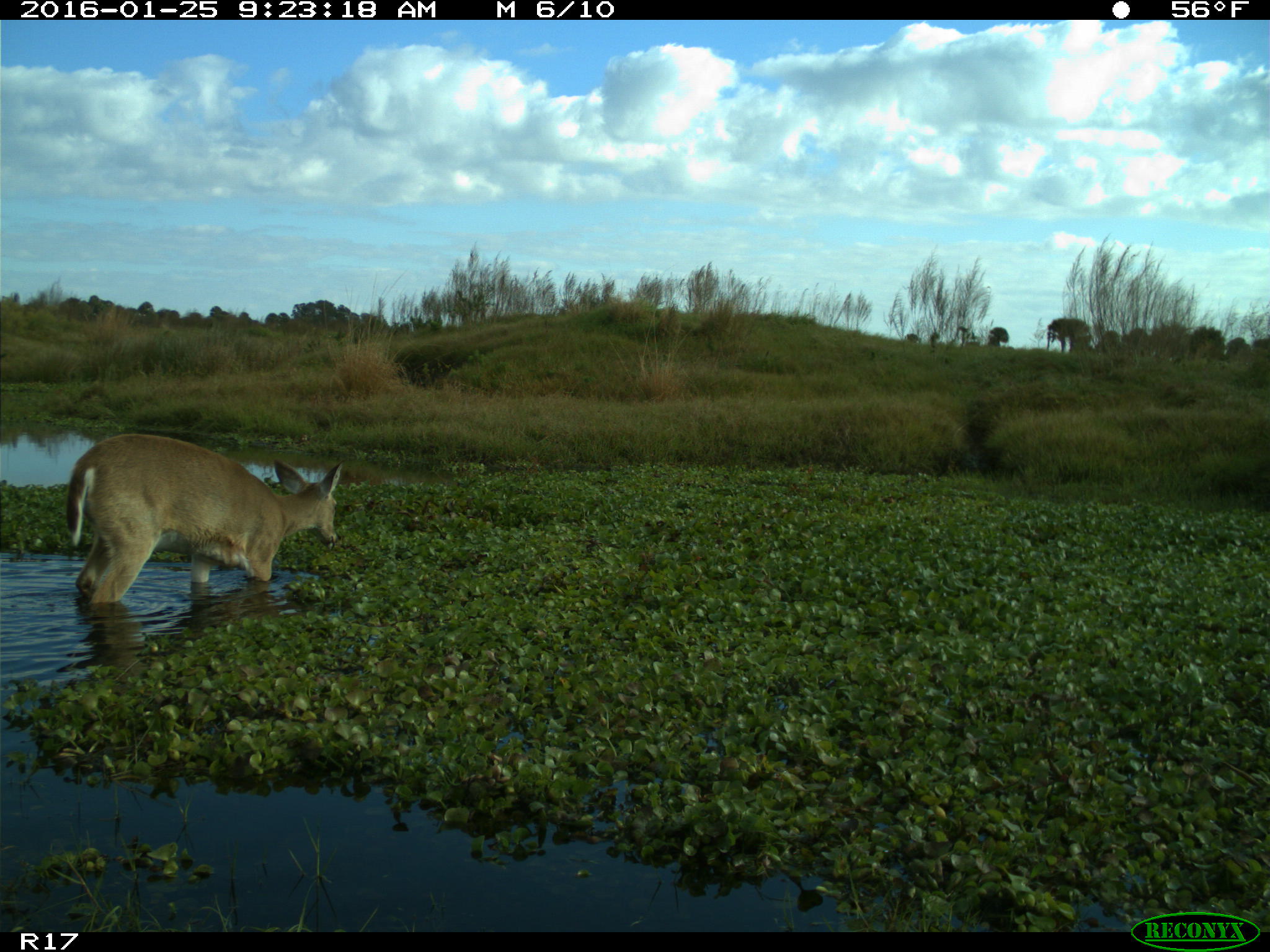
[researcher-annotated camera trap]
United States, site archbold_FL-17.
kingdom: Animalia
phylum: Chordata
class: Mammalia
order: Artiodactyla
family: Cervidae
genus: Odocoileus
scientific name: Odocoileus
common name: deer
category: unidentified deer